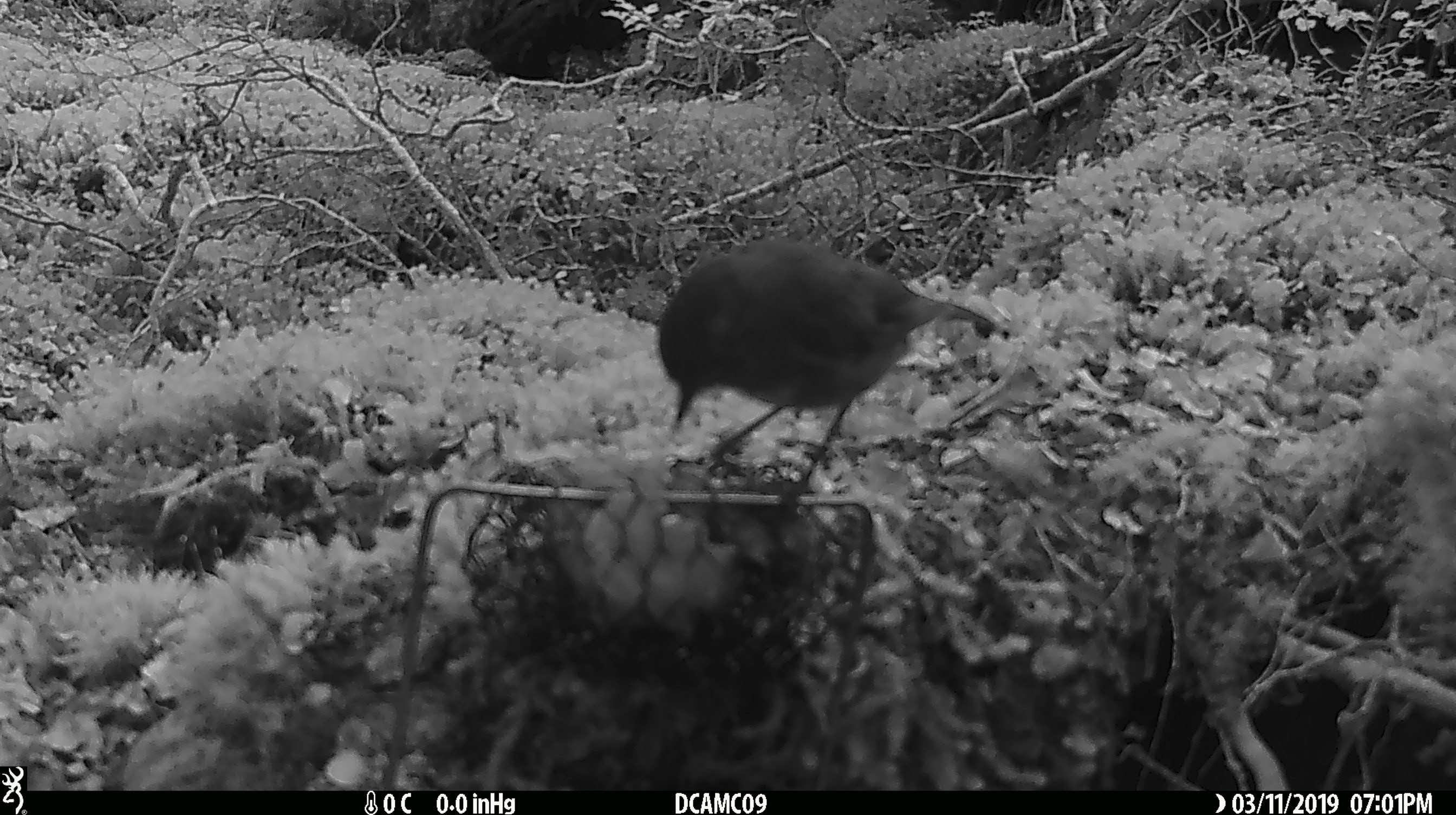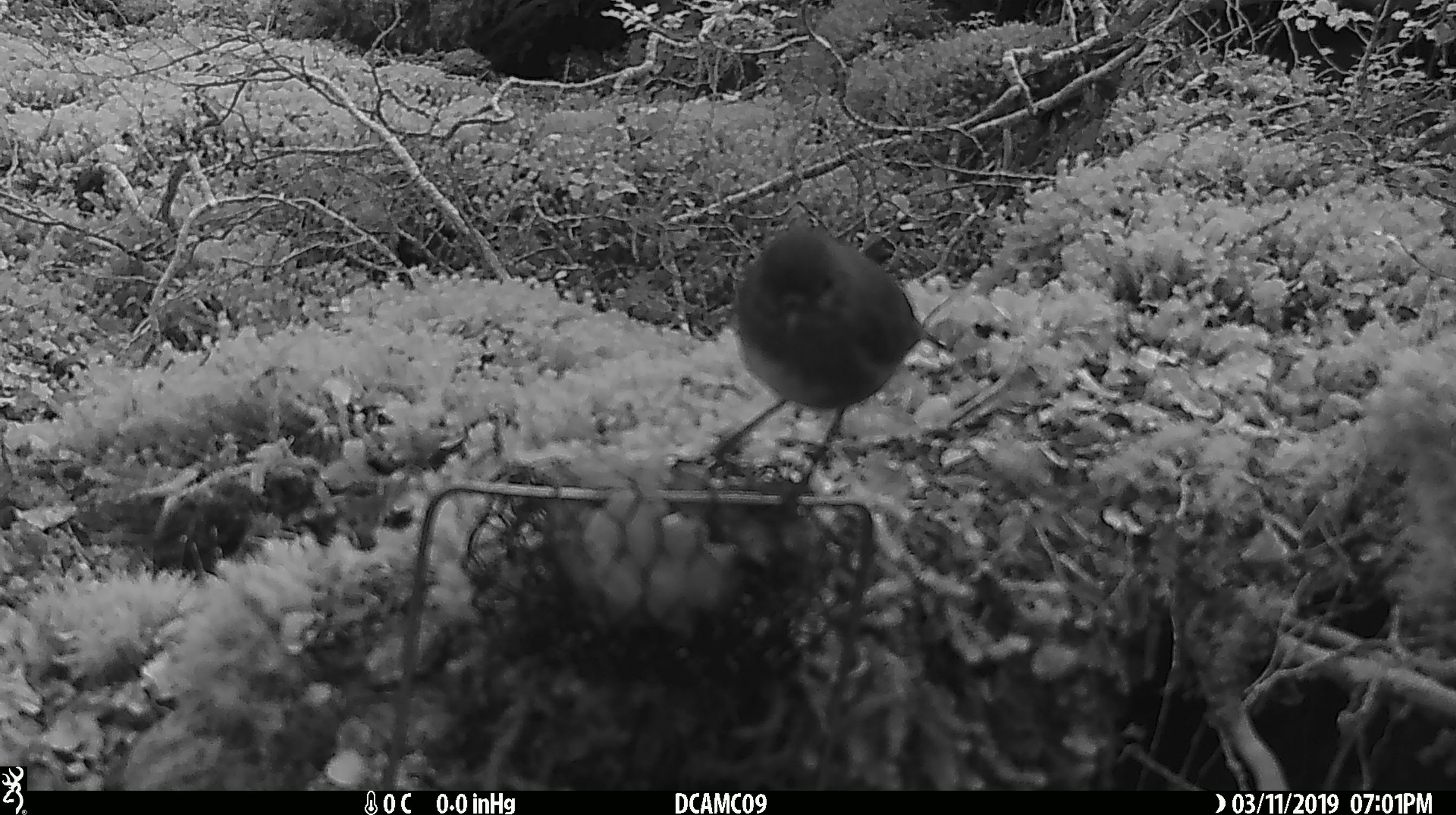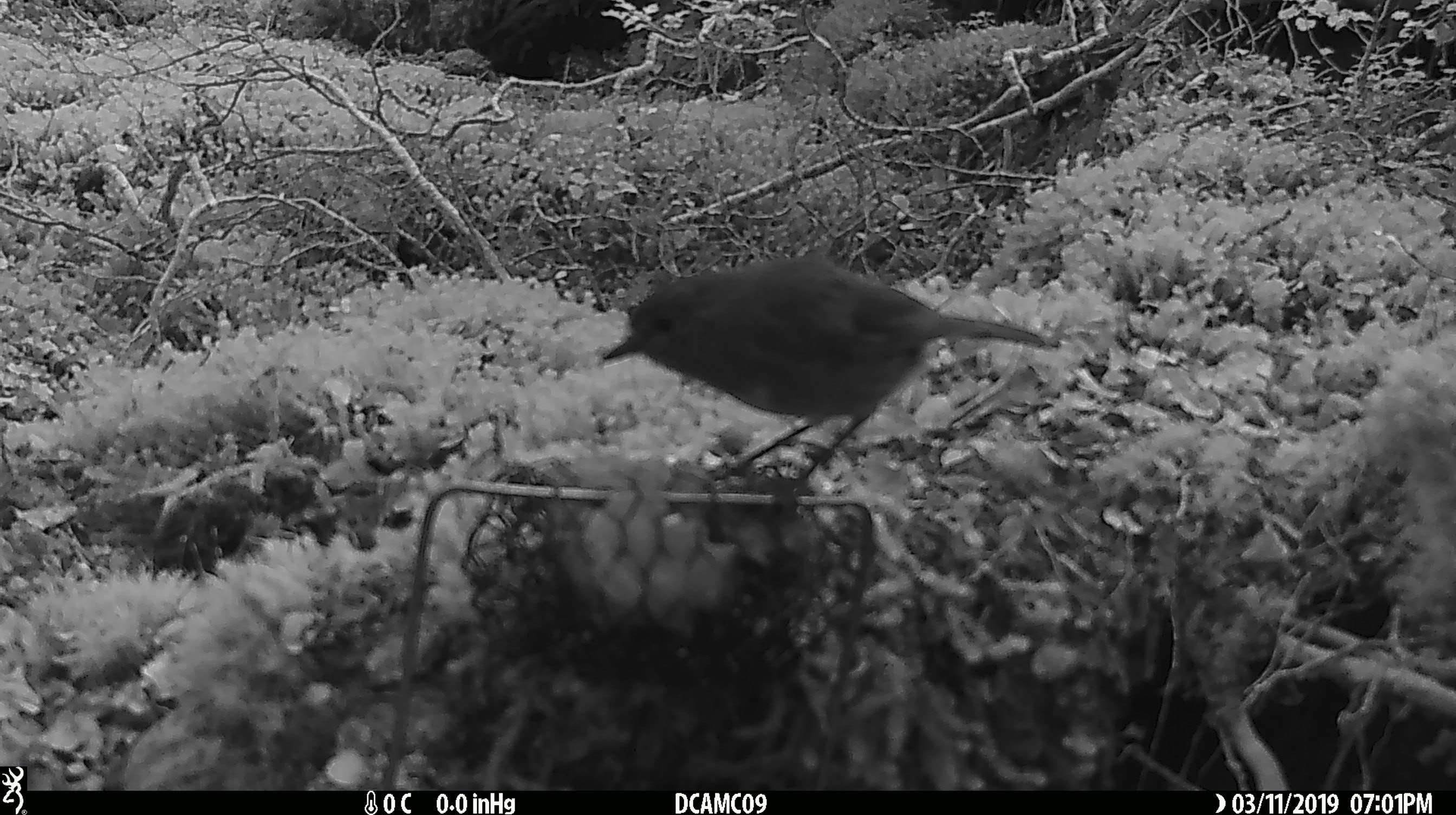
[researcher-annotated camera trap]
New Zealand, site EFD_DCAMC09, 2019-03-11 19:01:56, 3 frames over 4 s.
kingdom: Animalia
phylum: Chordata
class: Aves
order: Passeriformes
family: Petroicidae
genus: Petroica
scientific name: Petroica australis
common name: new zealand robin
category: robin